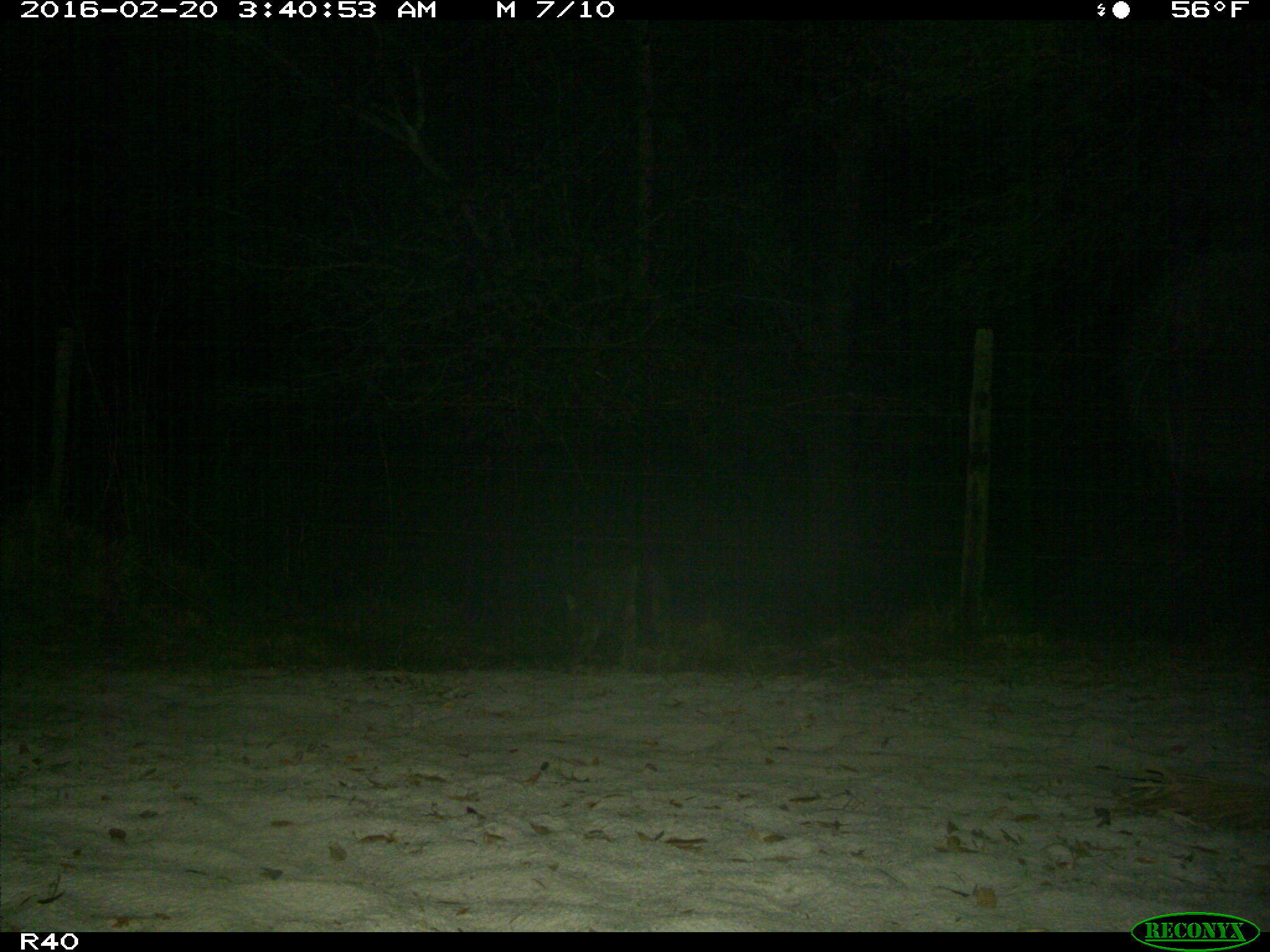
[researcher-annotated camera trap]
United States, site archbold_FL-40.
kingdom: Animalia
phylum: Chordata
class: Mammalia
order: Carnivora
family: Canidae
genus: Canis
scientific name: Canis latrans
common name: coyote